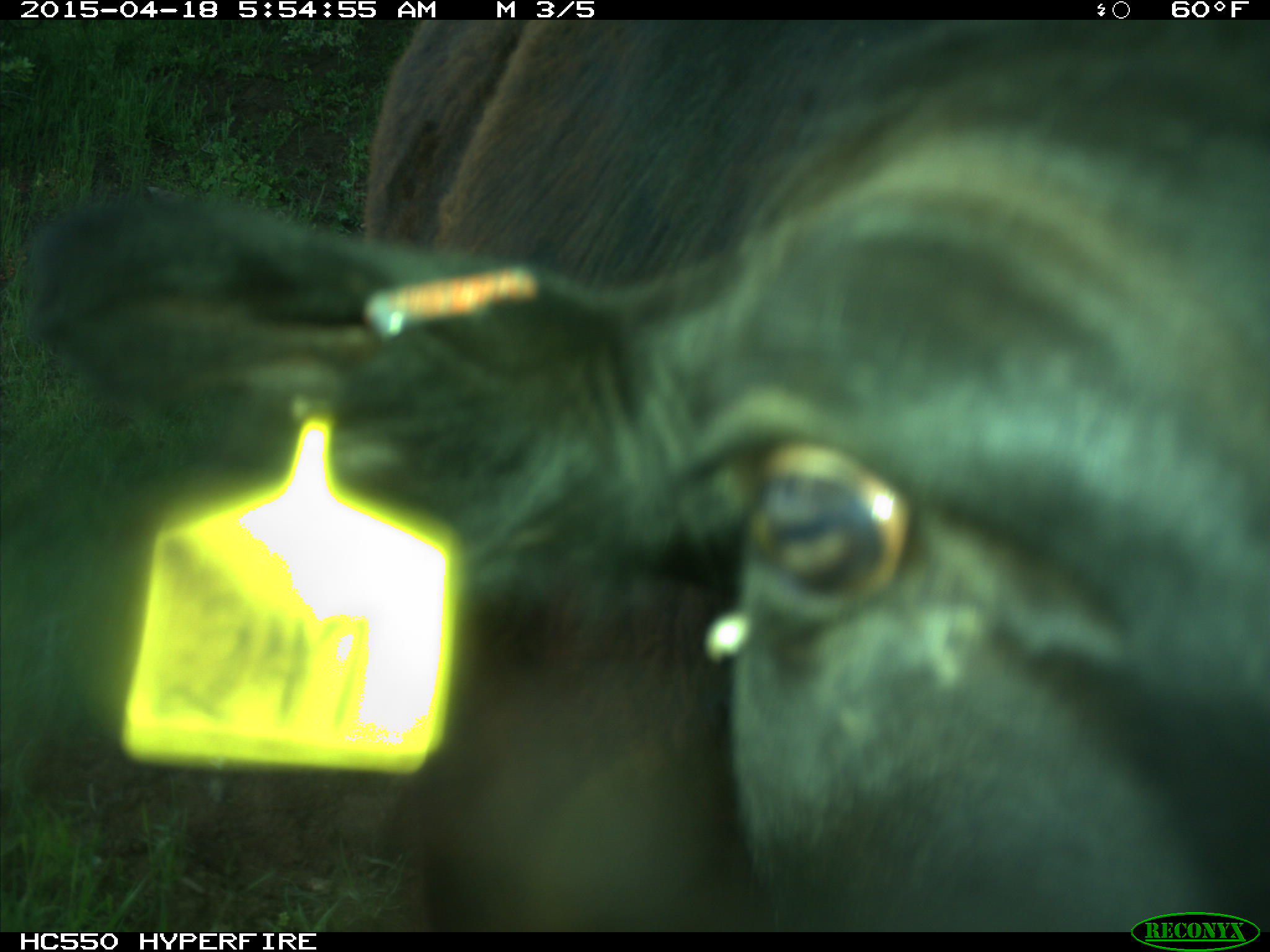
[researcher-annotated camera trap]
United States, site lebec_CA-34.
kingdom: Animalia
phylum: Chordata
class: Mammalia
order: Artiodactyla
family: Bovidae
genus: Bos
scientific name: Bos taurus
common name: domestic cow